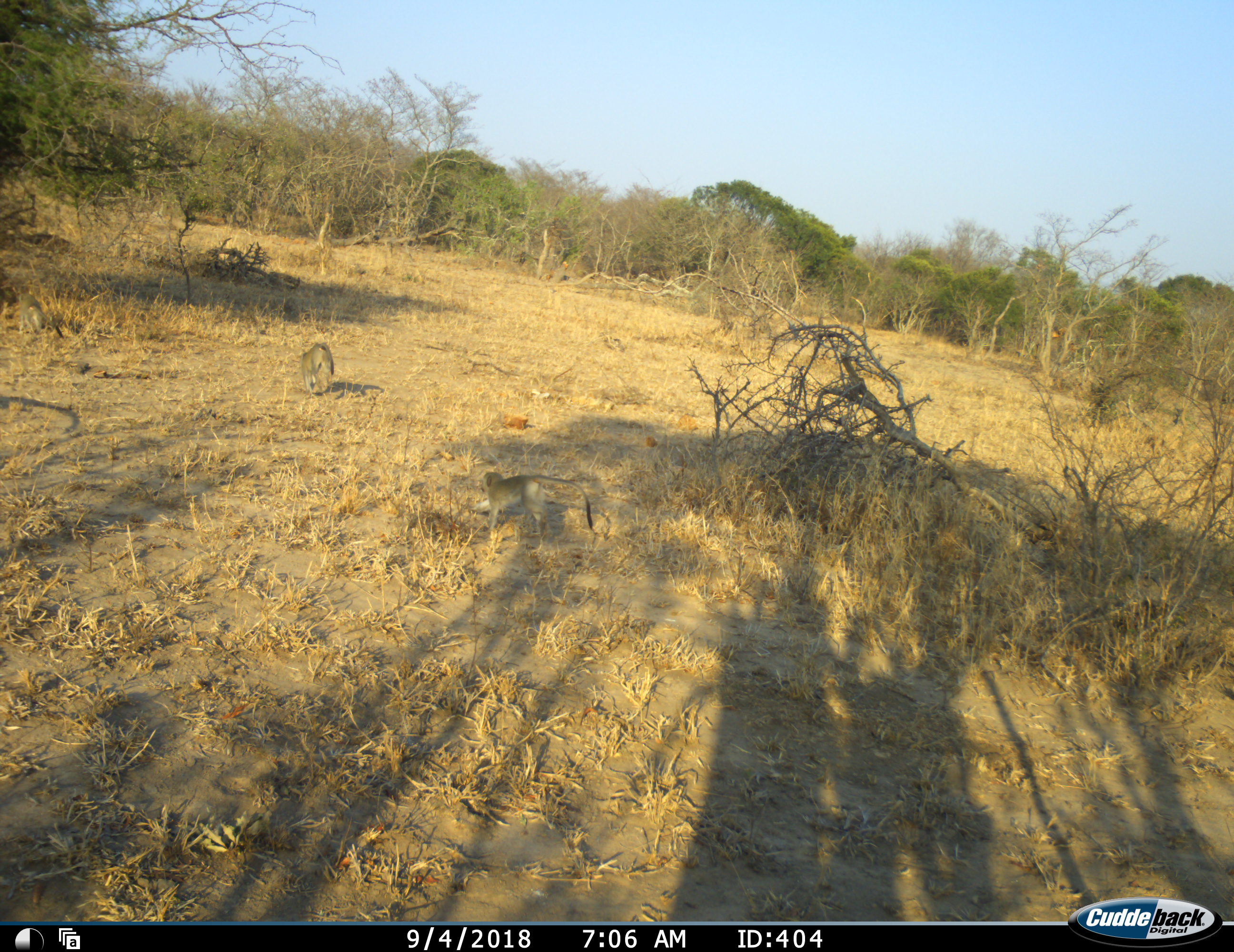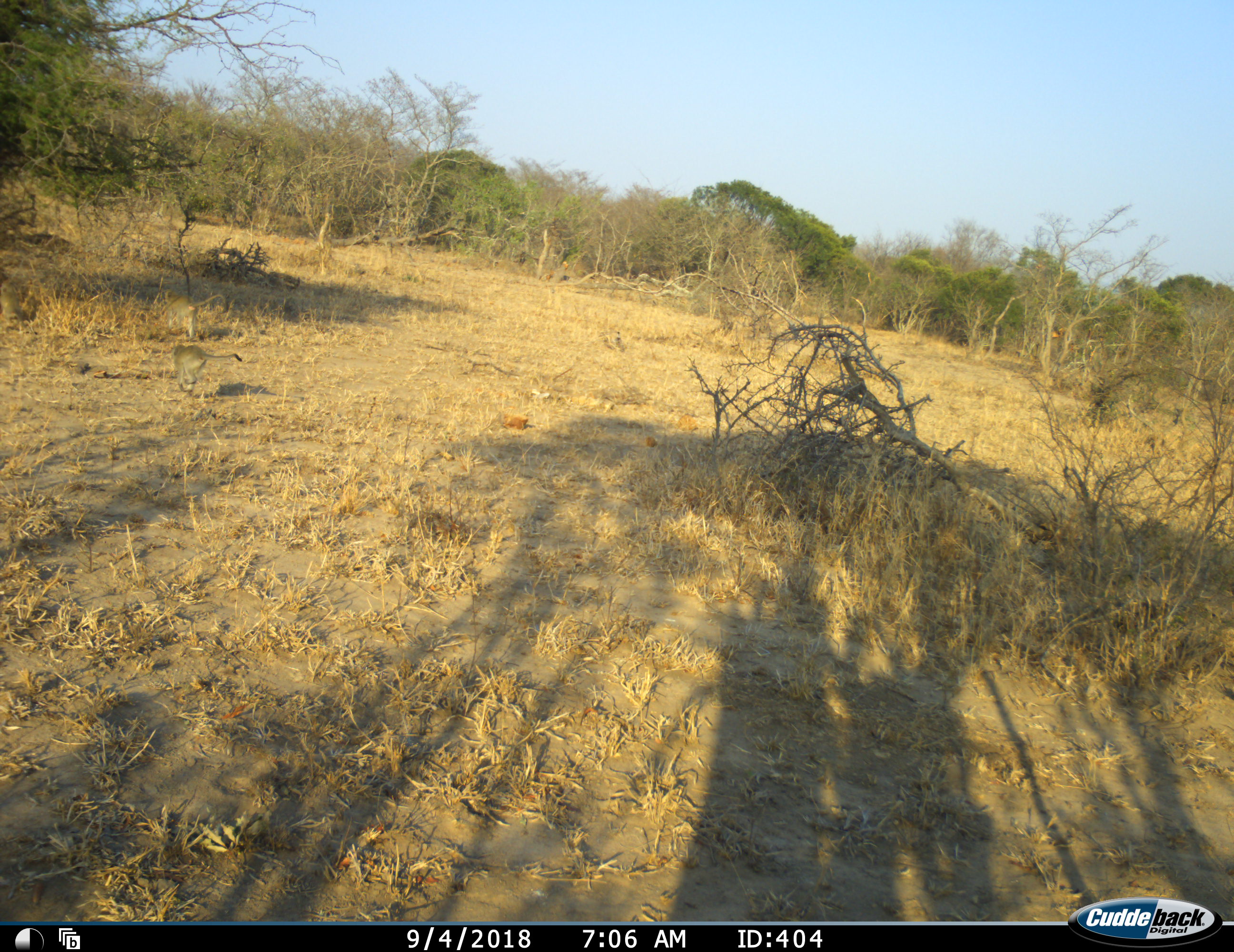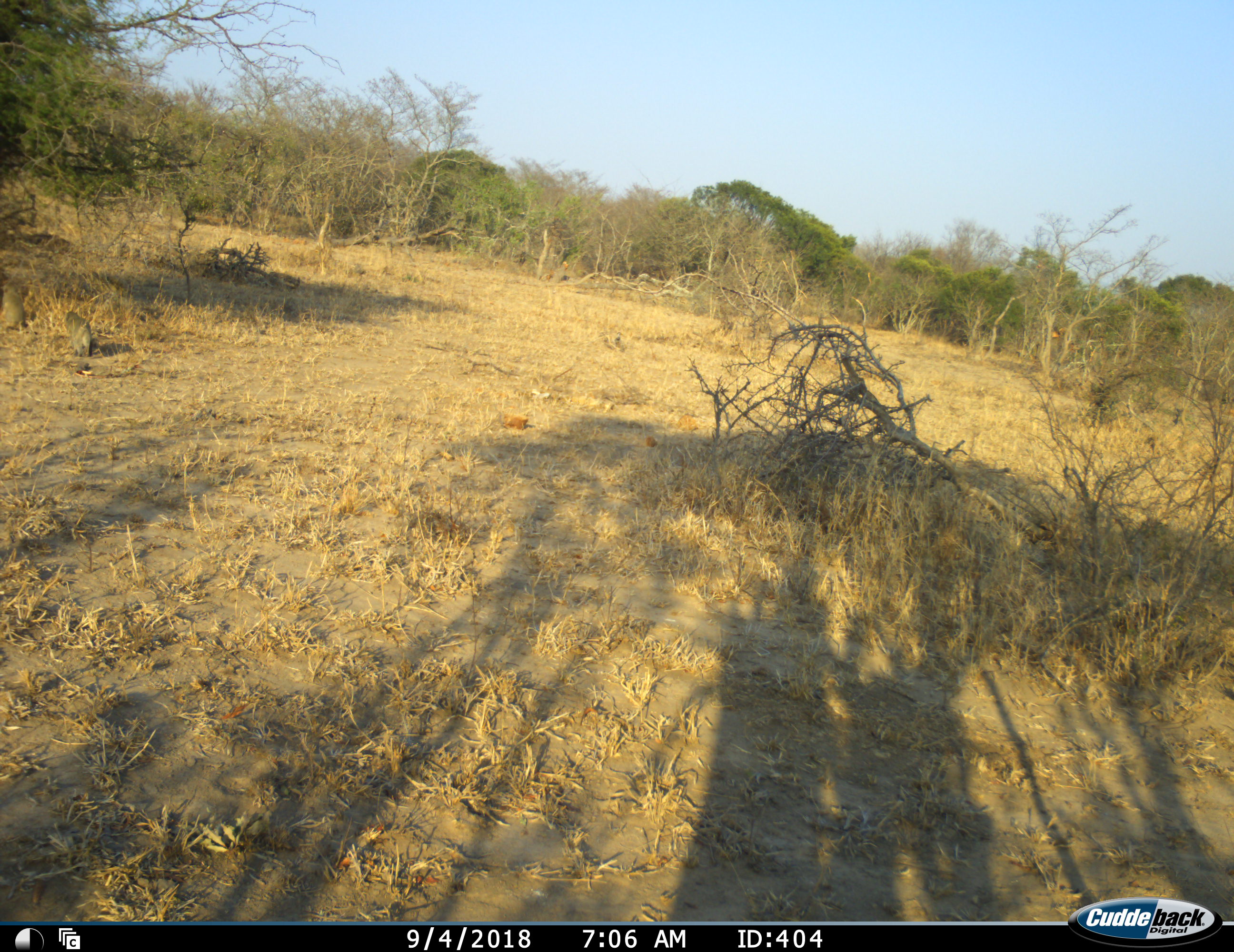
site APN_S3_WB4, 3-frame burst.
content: unidentified animal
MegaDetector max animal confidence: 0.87